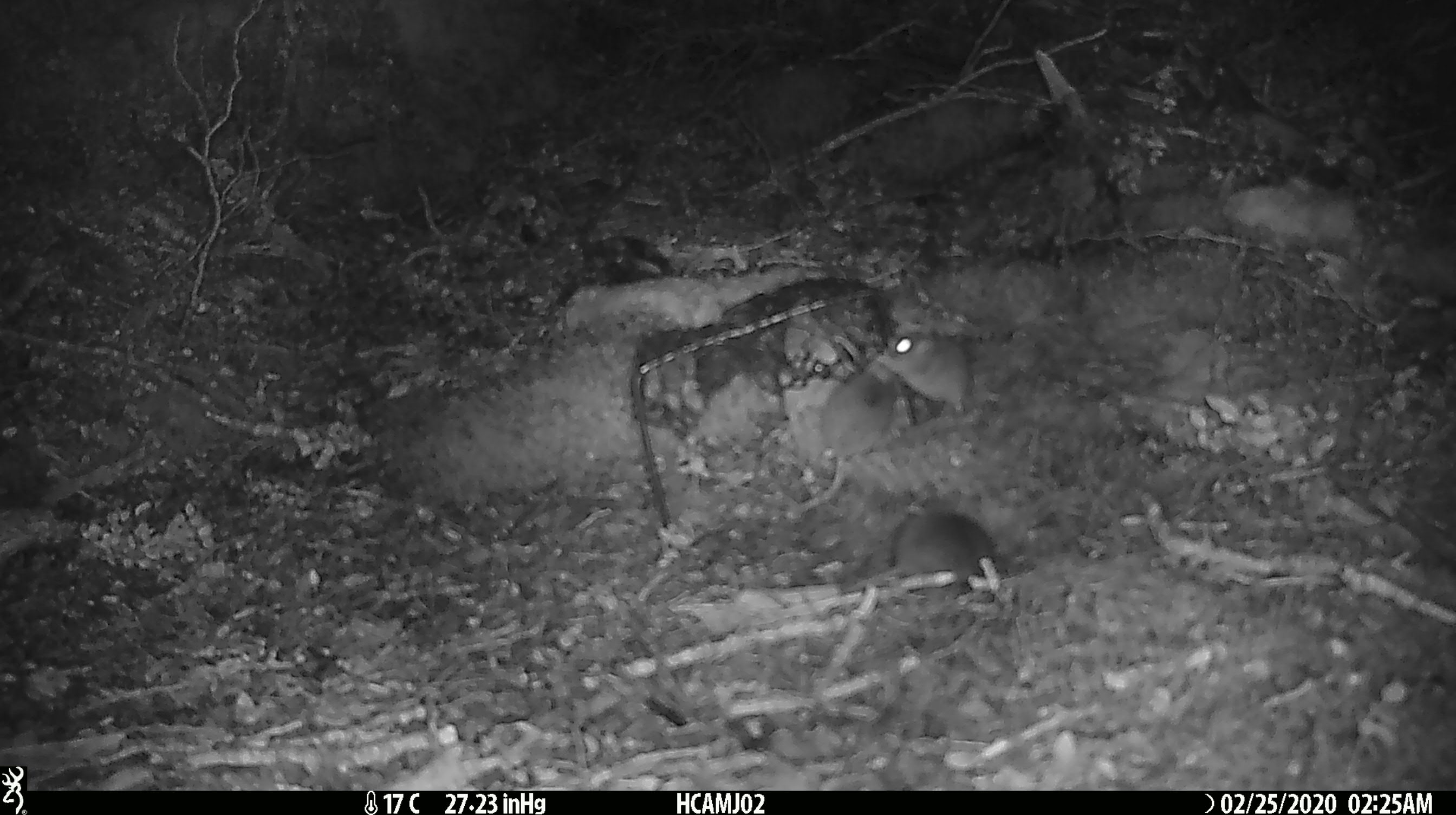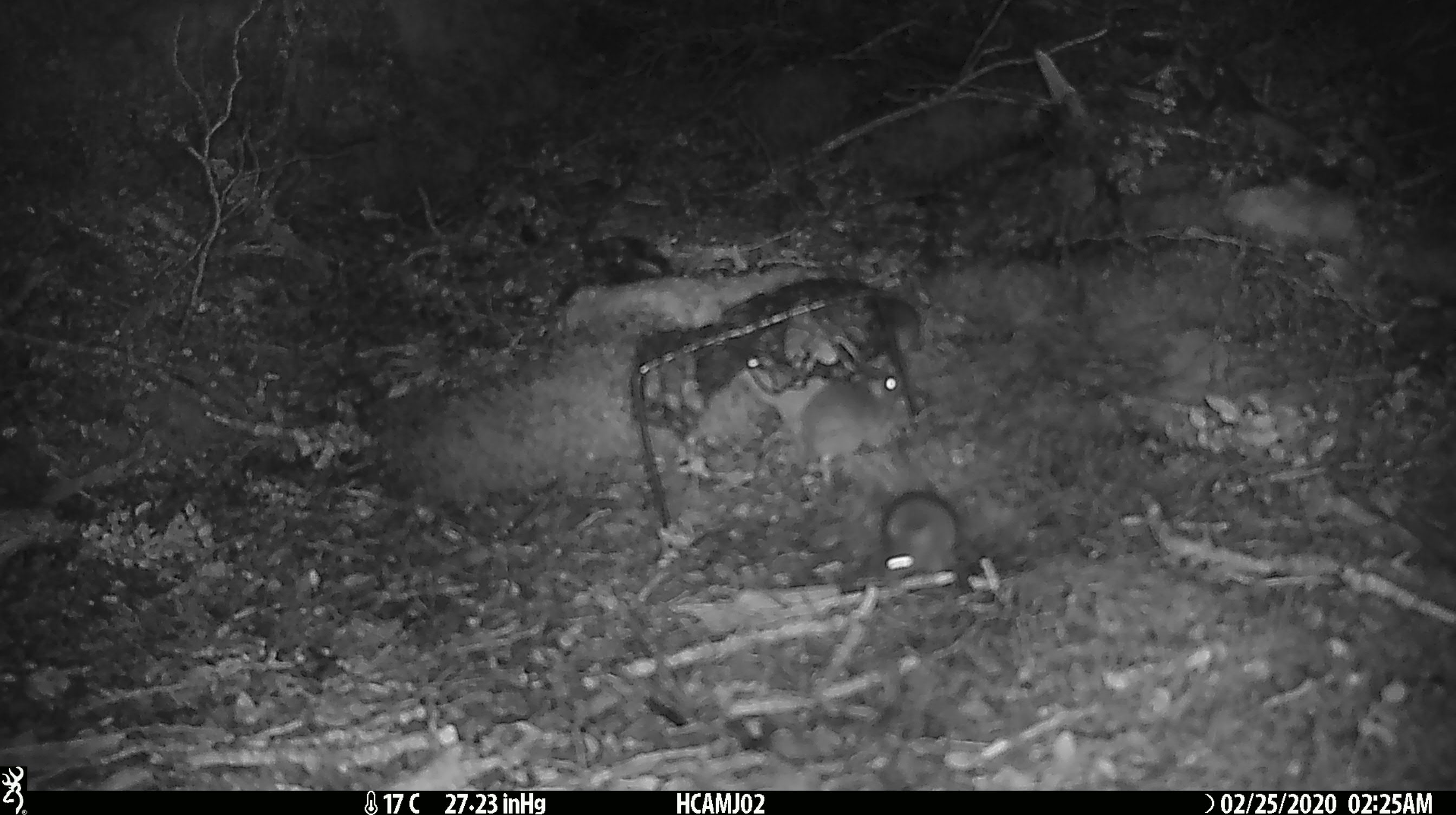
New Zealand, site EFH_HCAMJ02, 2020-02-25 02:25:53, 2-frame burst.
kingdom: Animalia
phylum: Chordata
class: Mammalia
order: Rodentia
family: Muridae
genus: Mus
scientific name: Mus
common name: mouse